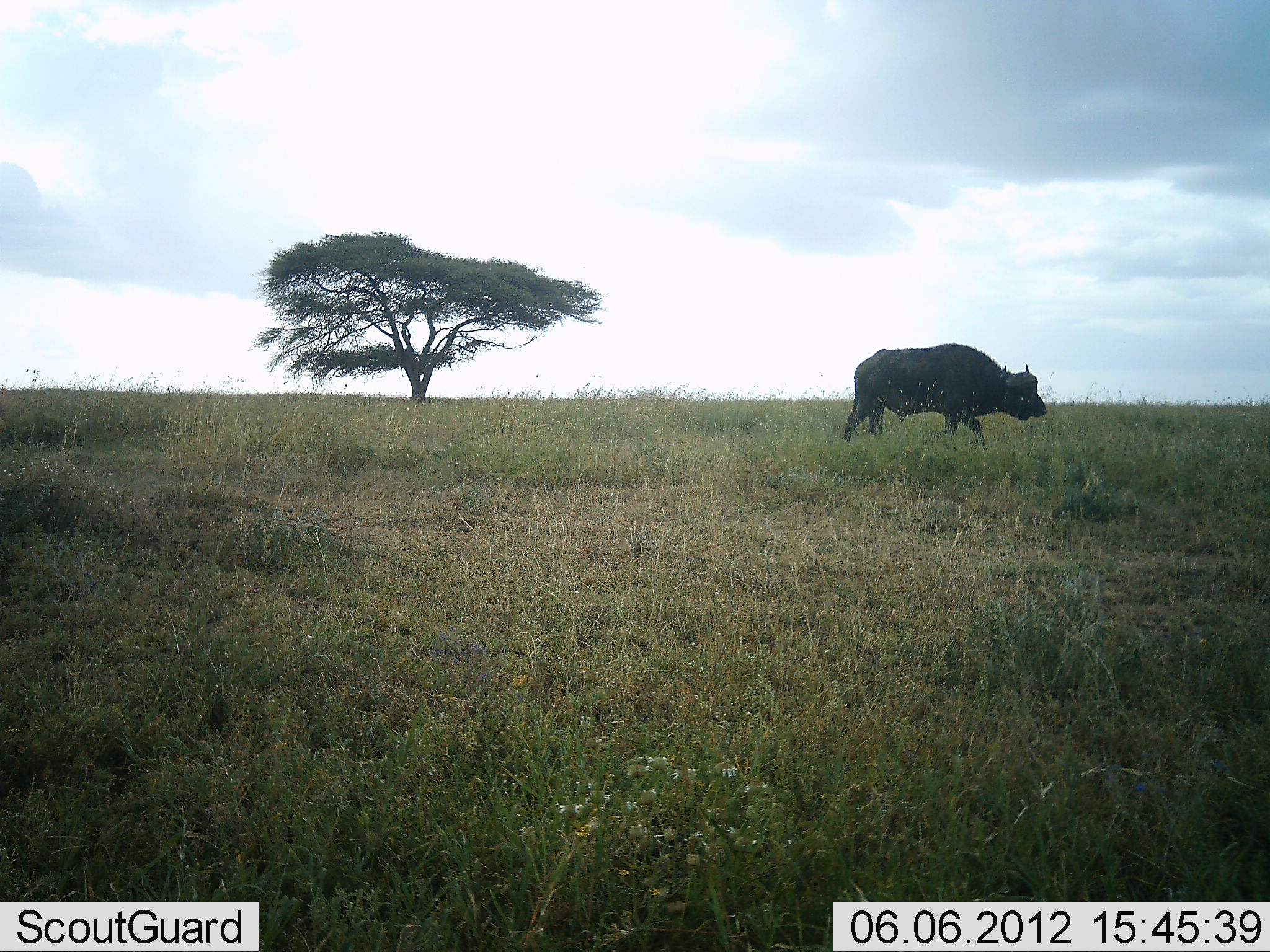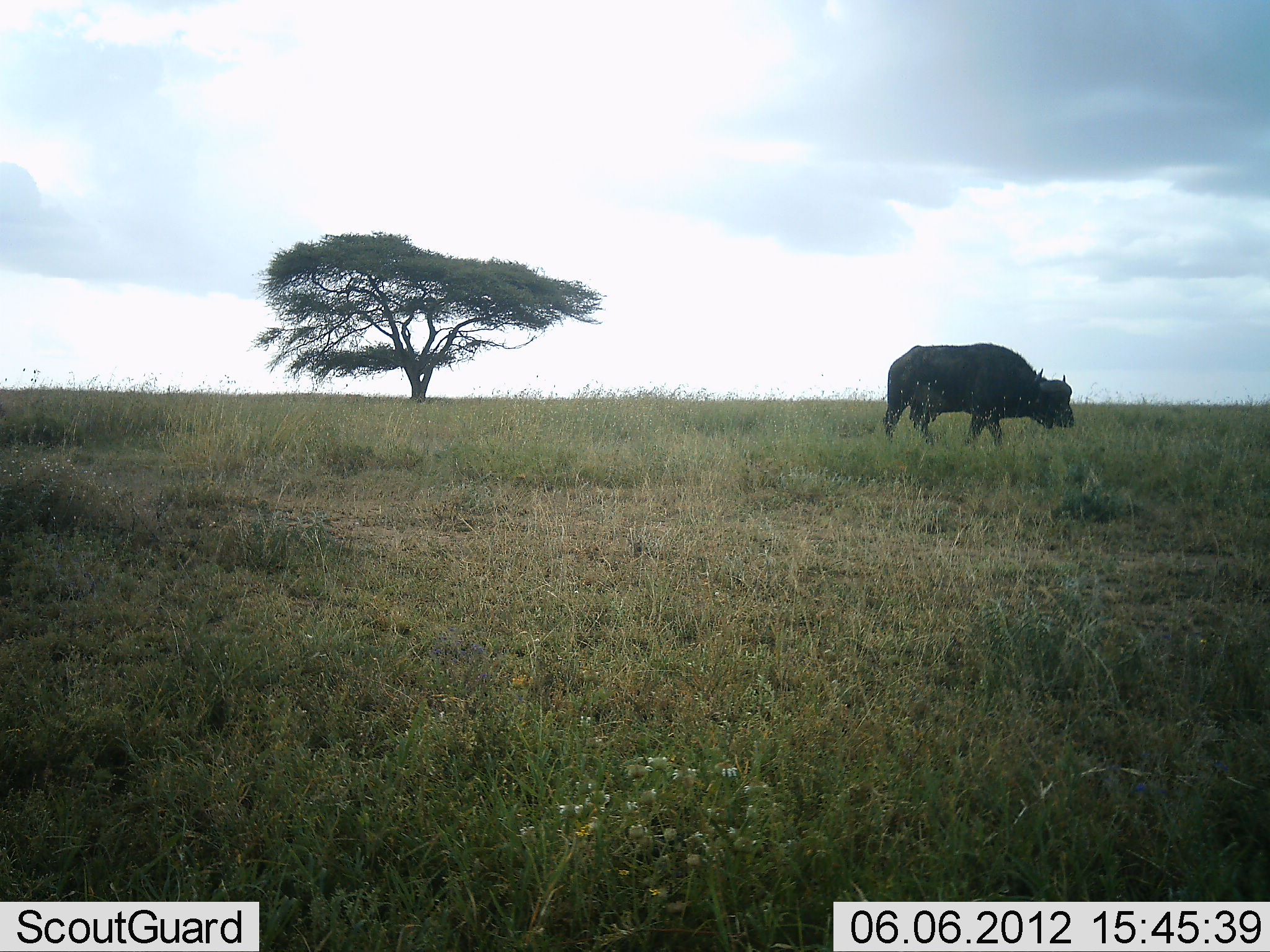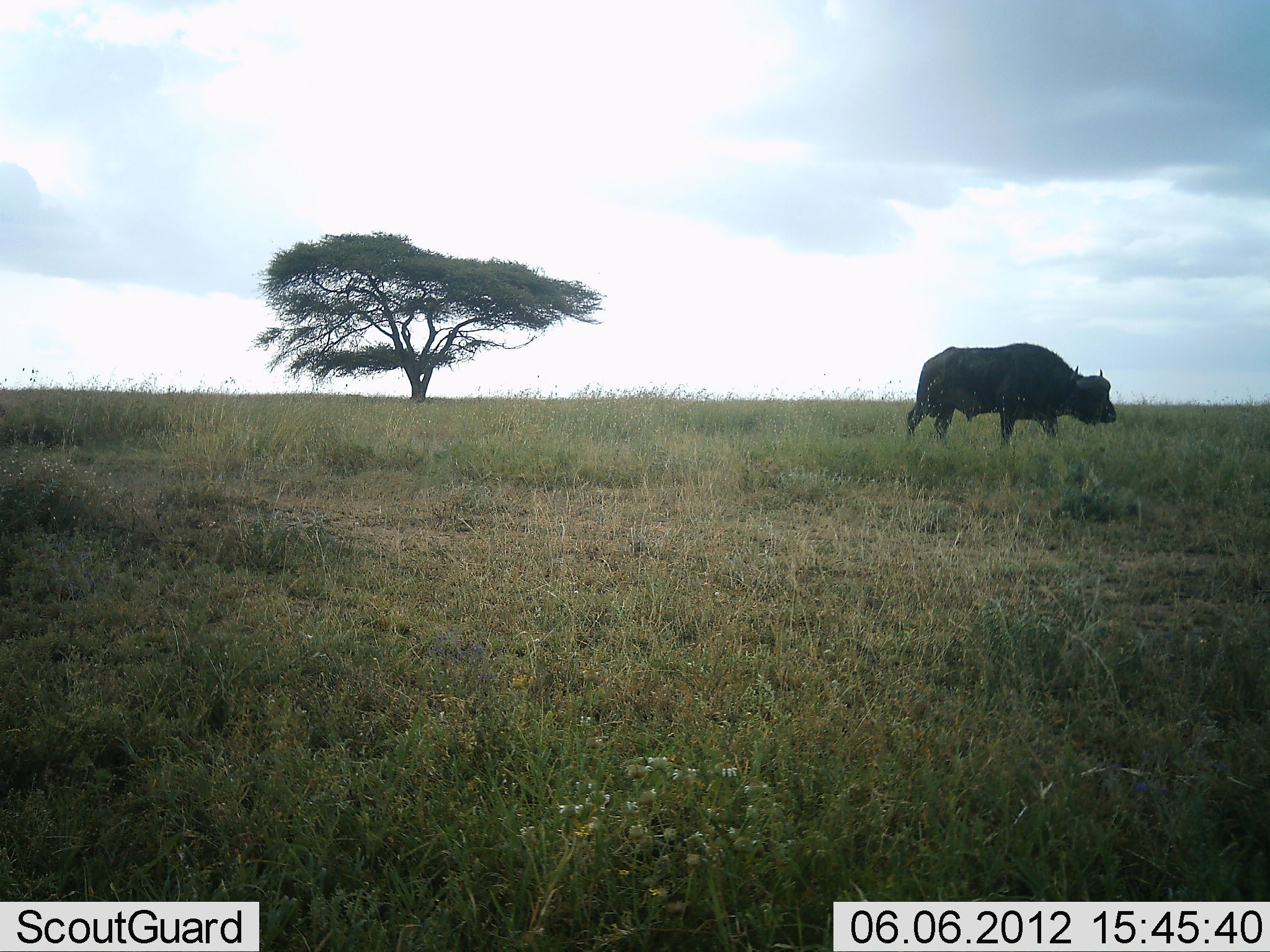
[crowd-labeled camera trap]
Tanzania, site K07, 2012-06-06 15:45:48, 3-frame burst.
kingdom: Animalia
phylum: Chordata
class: Mammalia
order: Artiodactyla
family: Bovidae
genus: Syncerus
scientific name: Syncerus caffer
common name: cape buffalo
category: buffalo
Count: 1.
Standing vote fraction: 0%.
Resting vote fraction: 0%.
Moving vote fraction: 100%.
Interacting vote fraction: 0%.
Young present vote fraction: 0%.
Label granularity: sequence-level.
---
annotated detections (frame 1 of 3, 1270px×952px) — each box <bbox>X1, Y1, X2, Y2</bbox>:
animal: <bbox>842, 341, 1048, 444</bbox>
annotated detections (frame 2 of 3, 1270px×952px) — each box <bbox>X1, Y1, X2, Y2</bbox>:
animal: <bbox>883, 342, 1075, 450</bbox>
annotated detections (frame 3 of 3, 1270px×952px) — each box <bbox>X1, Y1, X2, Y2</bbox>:
animal: <bbox>905, 342, 1119, 447</bbox>